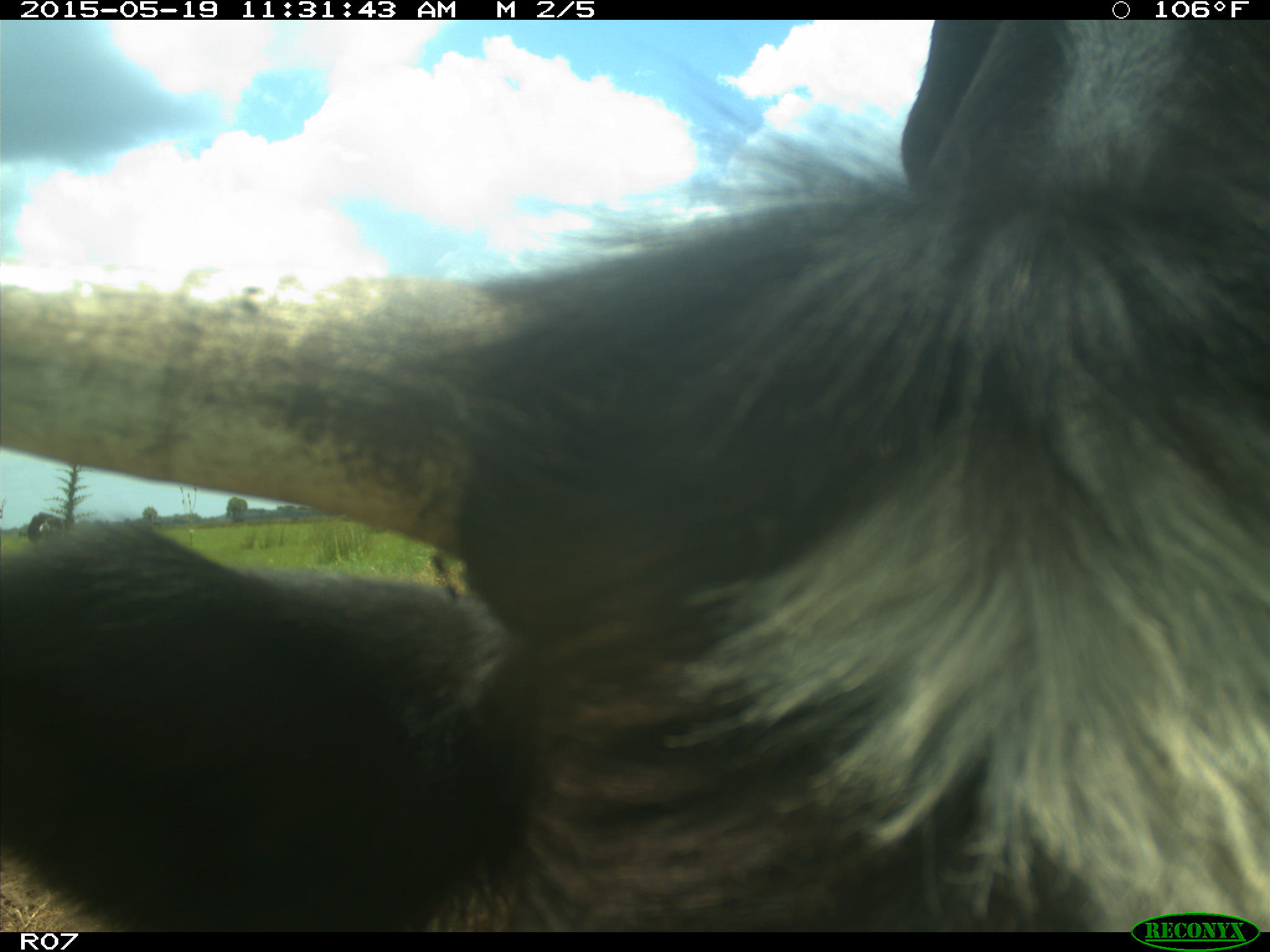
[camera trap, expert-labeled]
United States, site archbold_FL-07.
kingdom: Animalia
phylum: Chordata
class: Mammalia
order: Artiodactyla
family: Bovidae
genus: Bos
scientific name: Bos taurus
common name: domestic cow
Bos taurus (domestic cow).